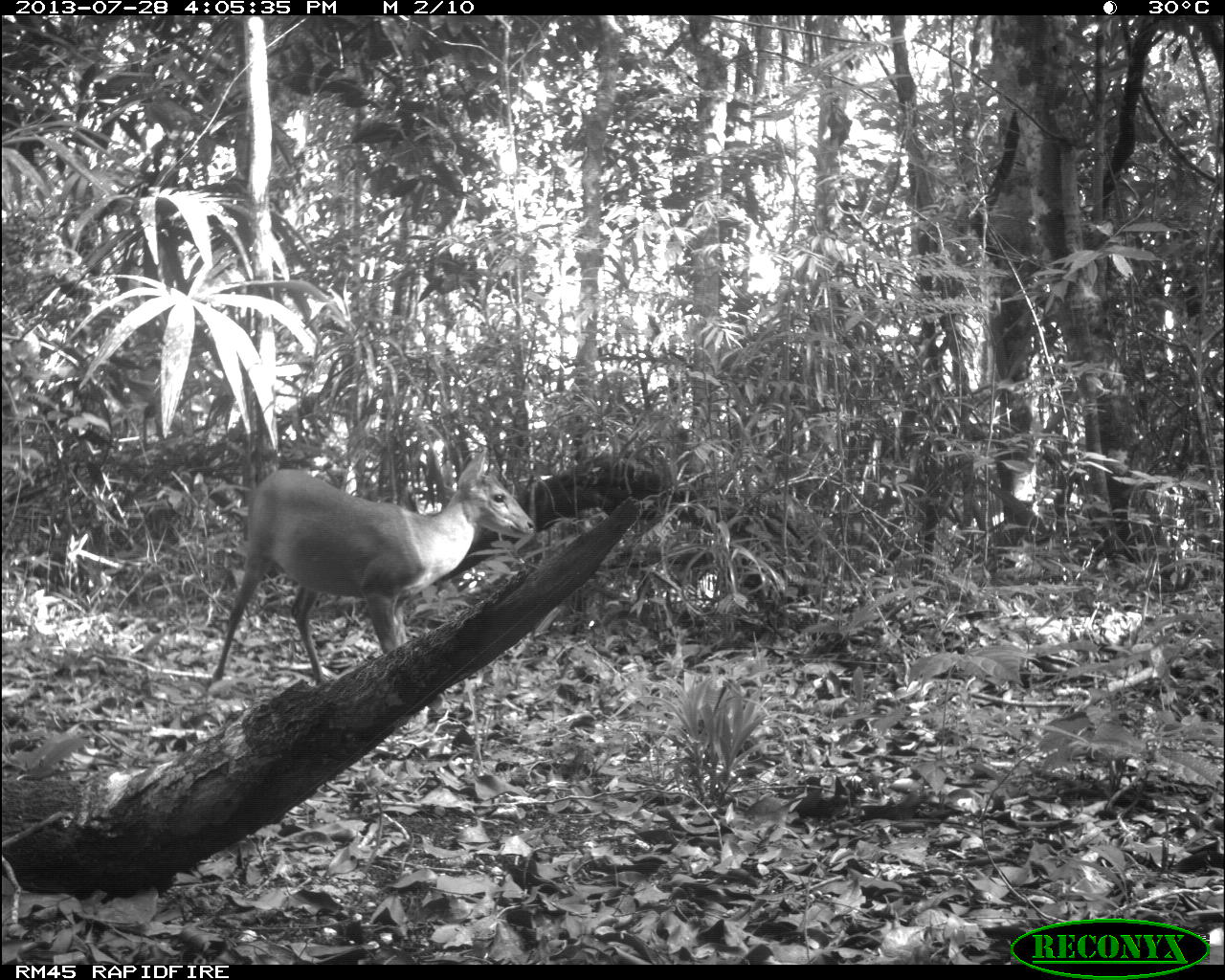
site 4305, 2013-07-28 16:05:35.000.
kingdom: Animalia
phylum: Chordata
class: Mammalia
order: Artiodactyla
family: Cervidae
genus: Mazama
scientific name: Mazama temama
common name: central american red brocket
Mazama temama (central american red brocket), count 1, sex male.